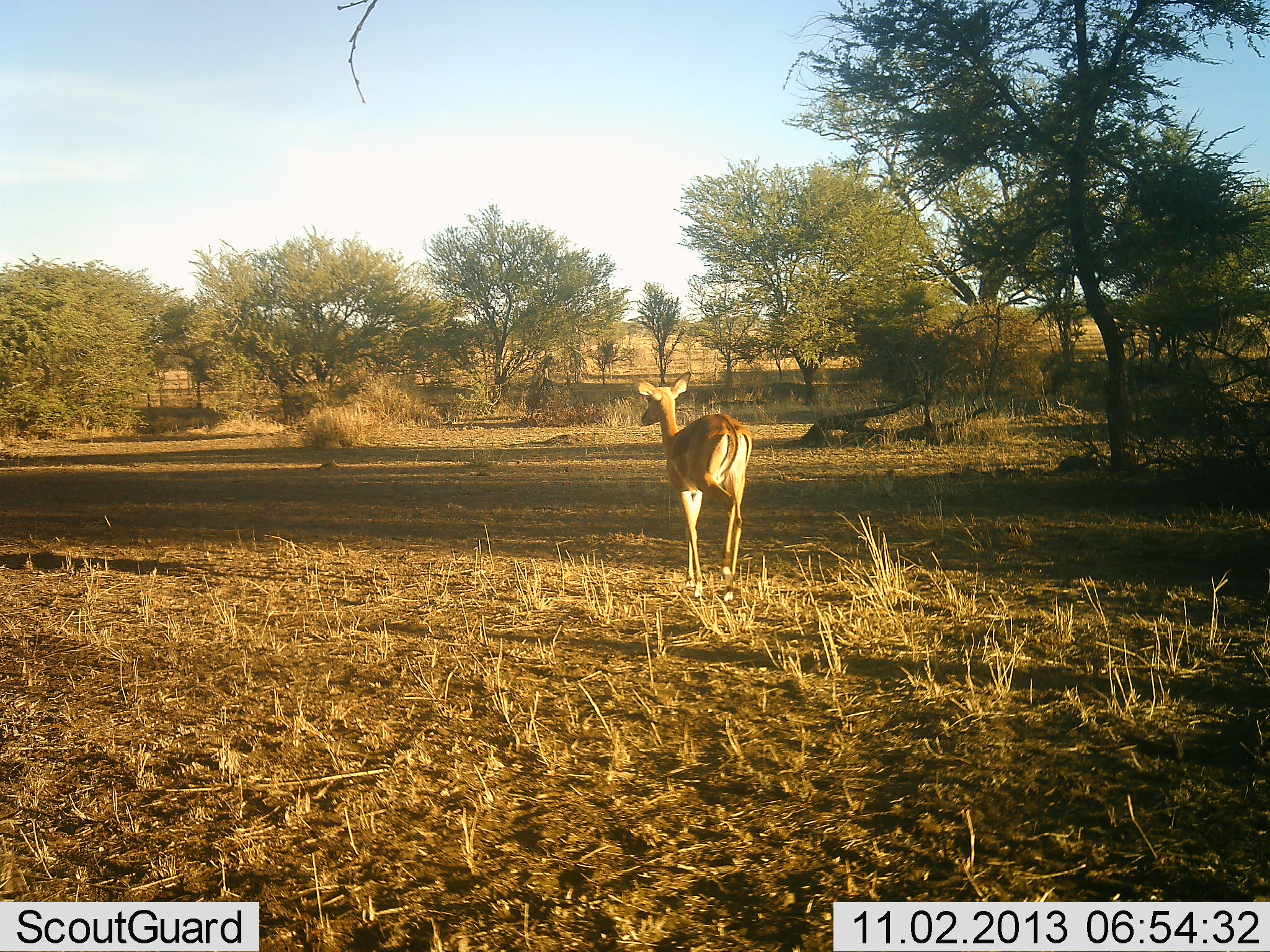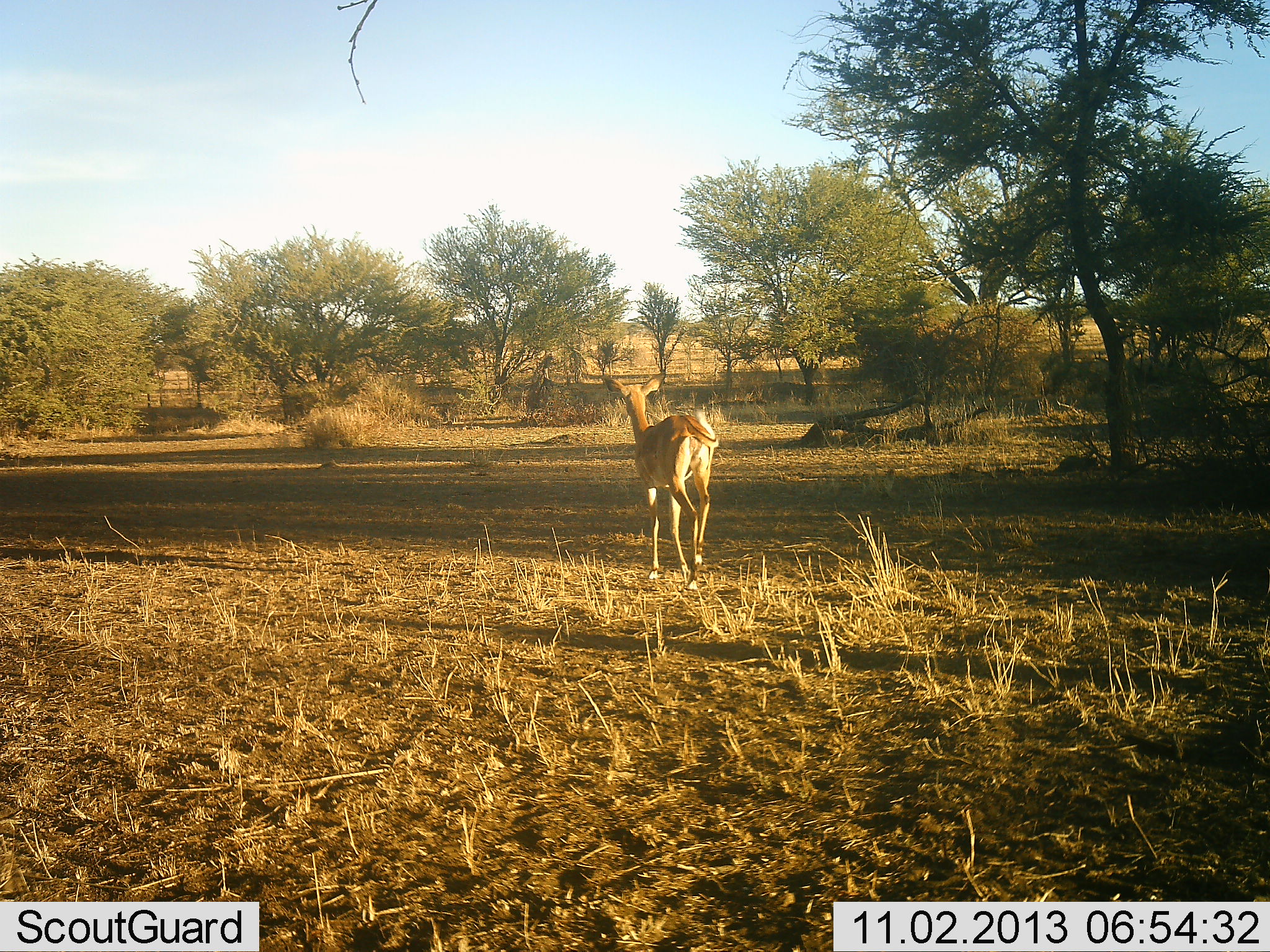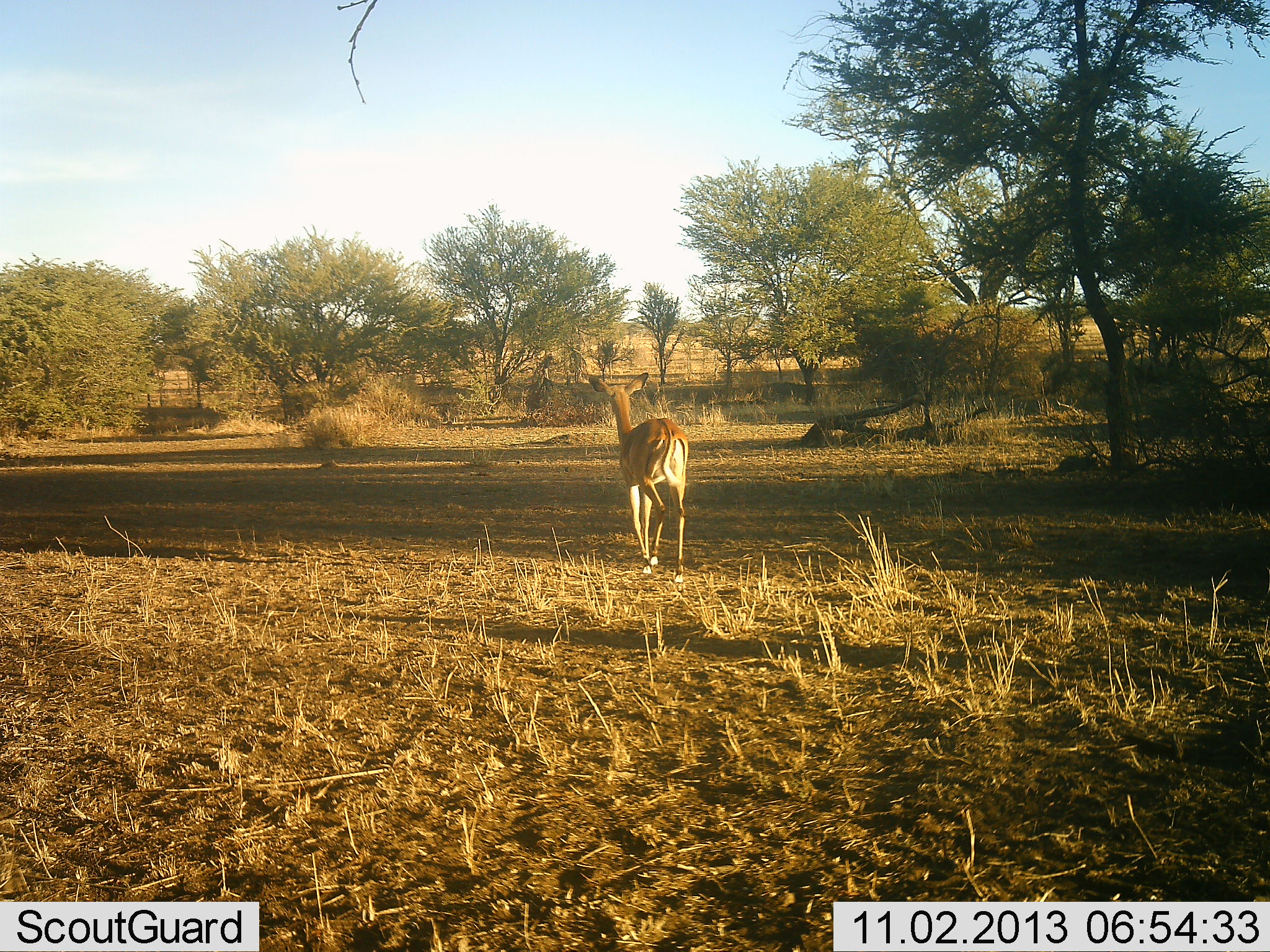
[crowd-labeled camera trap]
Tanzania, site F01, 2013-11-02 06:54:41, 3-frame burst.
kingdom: Animalia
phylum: Chordata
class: Mammalia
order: Artiodactyla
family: Bovidae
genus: Aepyceros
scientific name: Aepyceros melampus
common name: impala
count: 1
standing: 0%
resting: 0%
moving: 100%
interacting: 0%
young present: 0%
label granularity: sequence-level